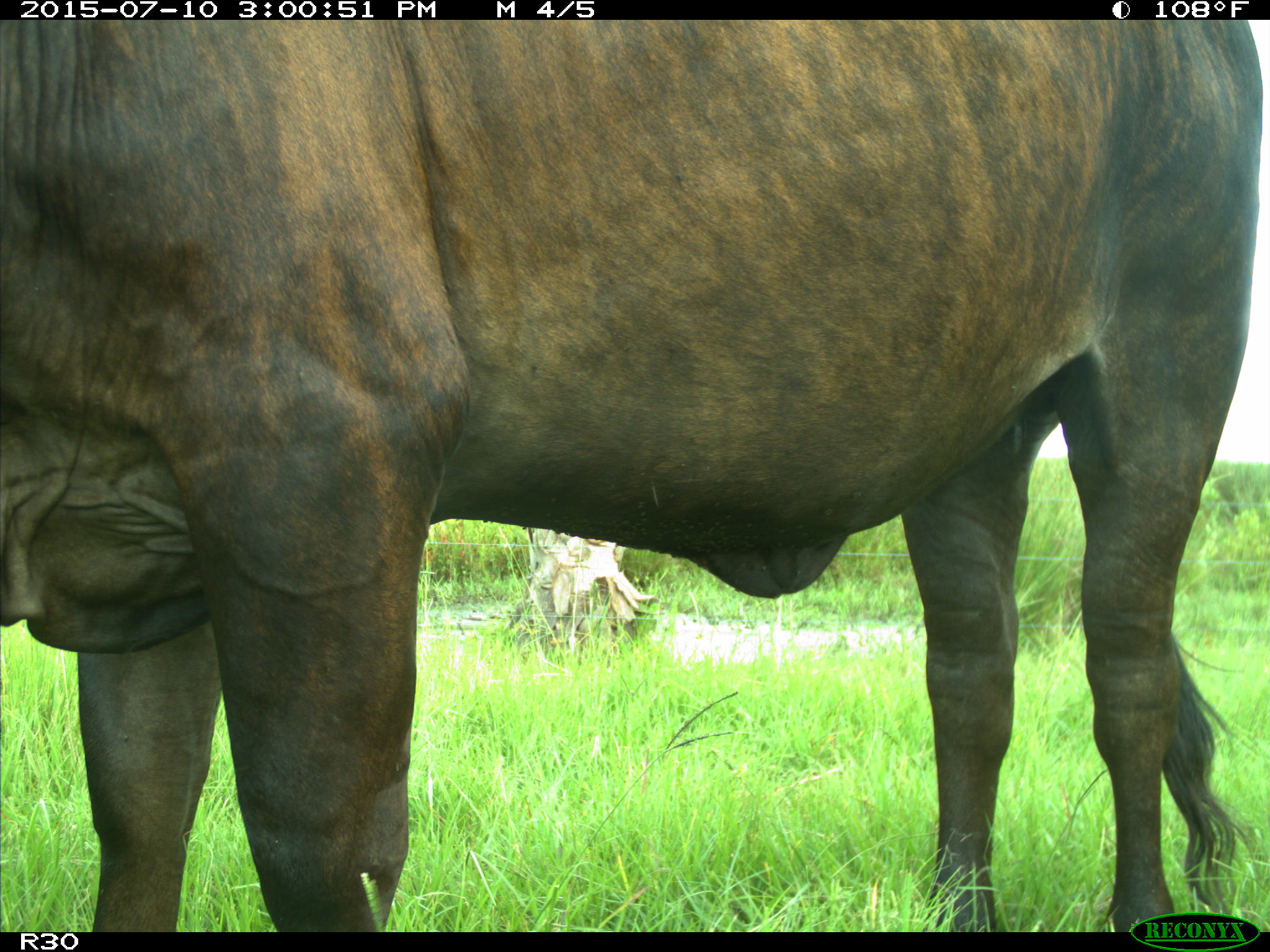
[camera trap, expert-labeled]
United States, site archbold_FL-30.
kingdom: Animalia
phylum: Chordata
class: Mammalia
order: Artiodactyla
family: Bovidae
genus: Bos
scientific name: Bos taurus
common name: domestic cow